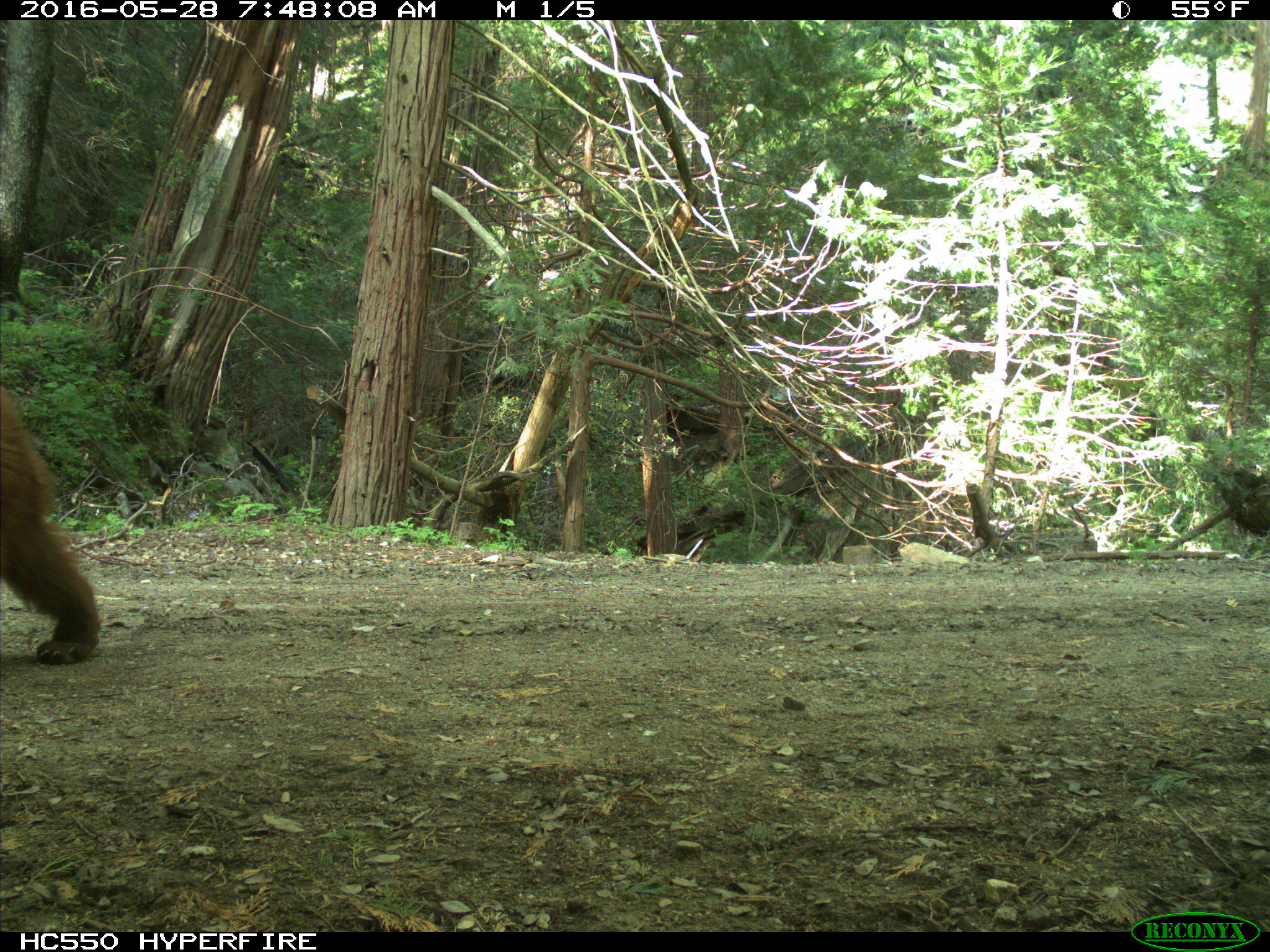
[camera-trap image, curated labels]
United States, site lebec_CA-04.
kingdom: Animalia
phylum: Chordata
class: Mammalia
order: Carnivora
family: Ursidae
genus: Ursus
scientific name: Ursus americanus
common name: american black bear